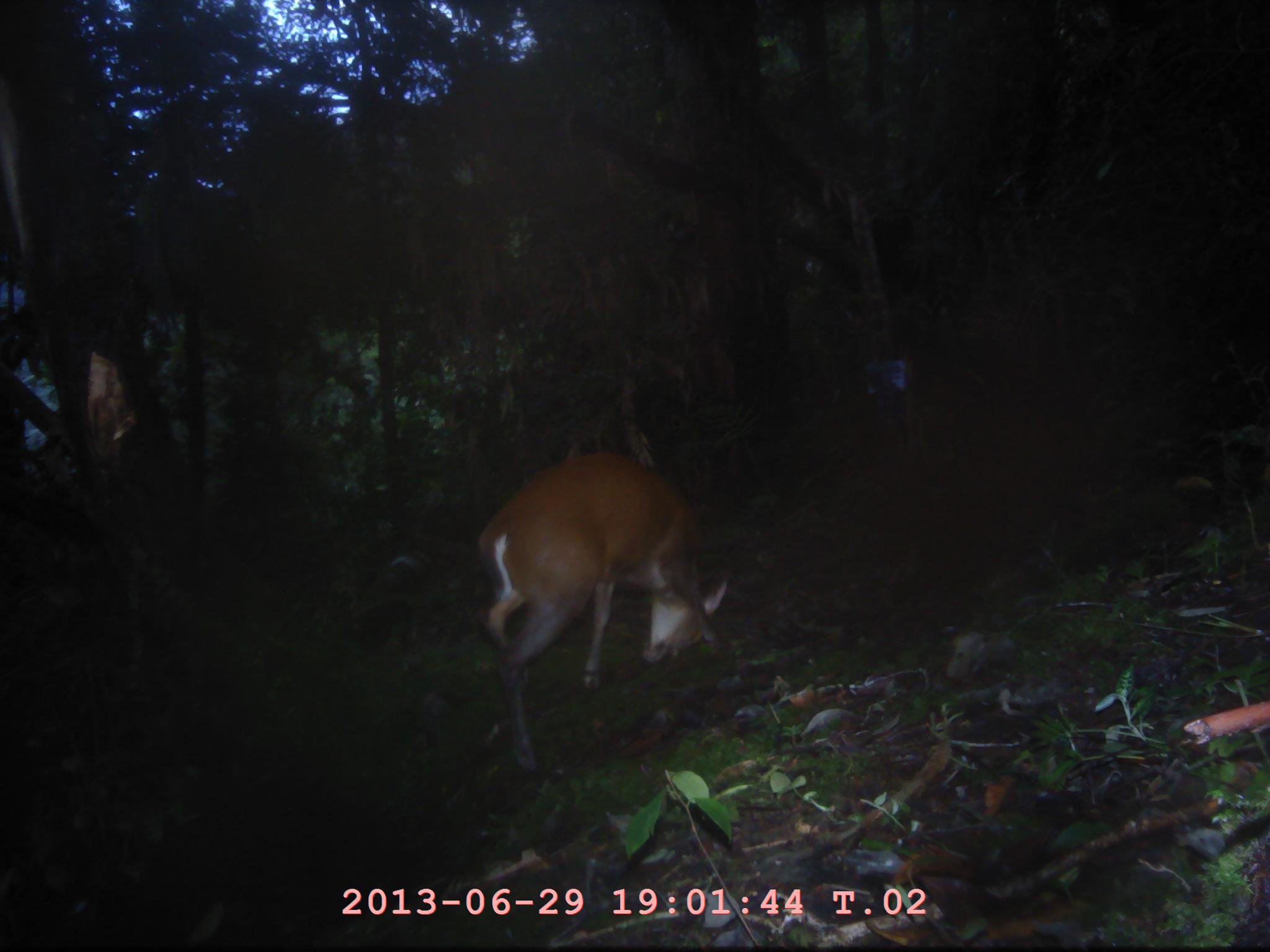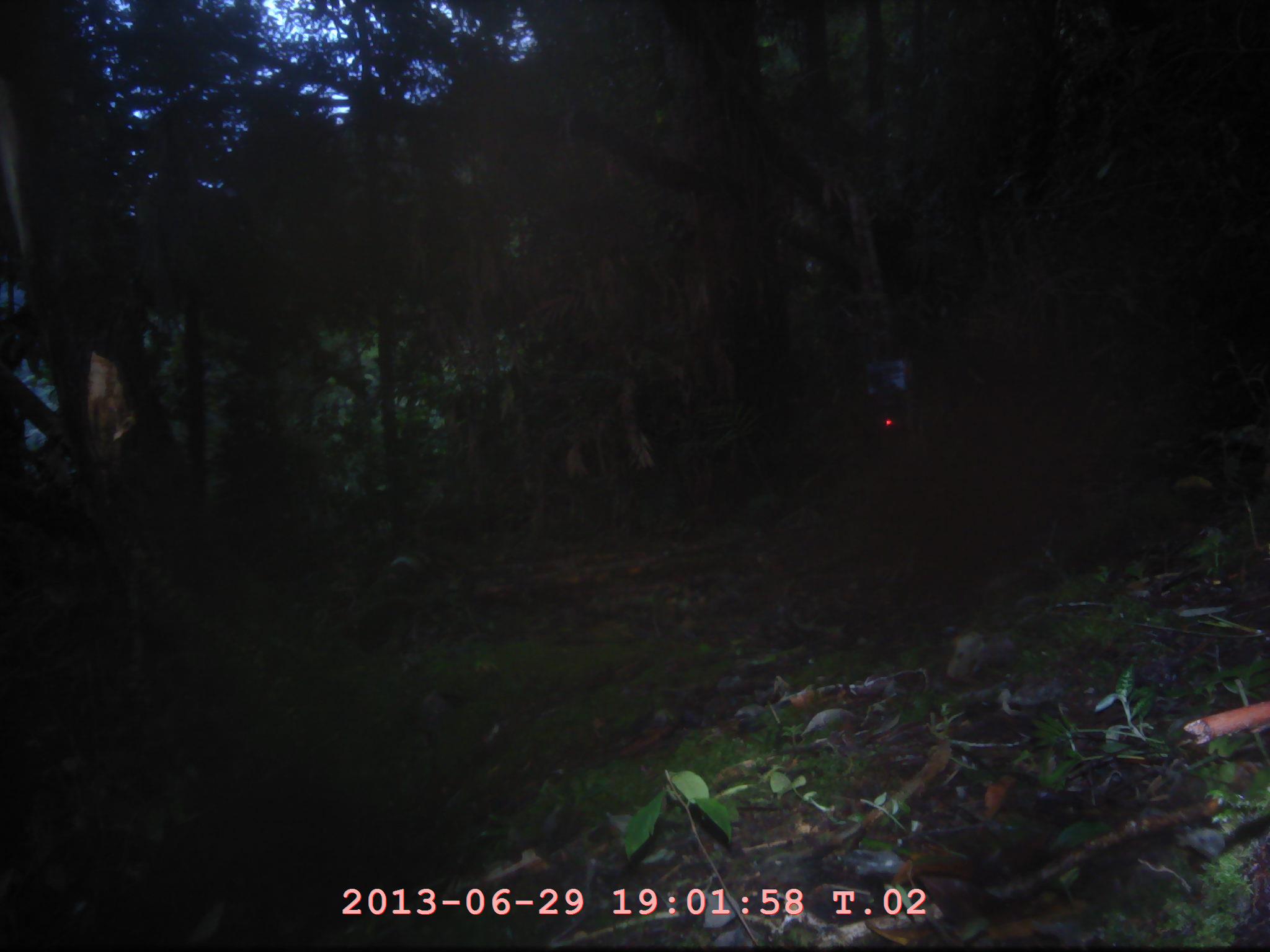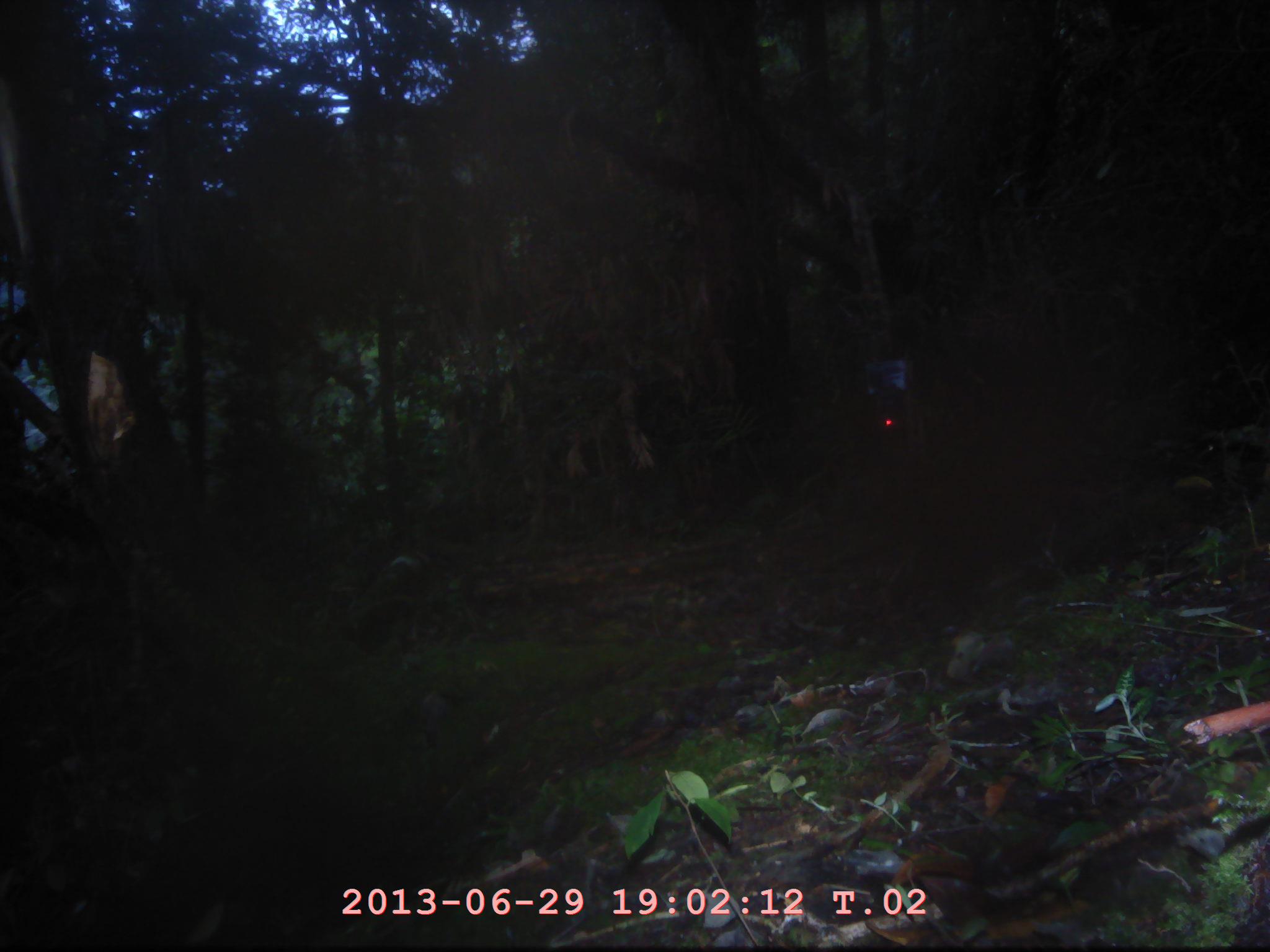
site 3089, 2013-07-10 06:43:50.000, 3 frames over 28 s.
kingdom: Animalia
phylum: Chordata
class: Mammalia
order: Artiodactyla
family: Cervidae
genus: Muntiacus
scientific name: Muntiacus muntjak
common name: southern red muntjac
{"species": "Muntiacus muntjak (southern red muntjac)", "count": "1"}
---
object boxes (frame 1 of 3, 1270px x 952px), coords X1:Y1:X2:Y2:
muntiacus muntjak: 471:438:751:784